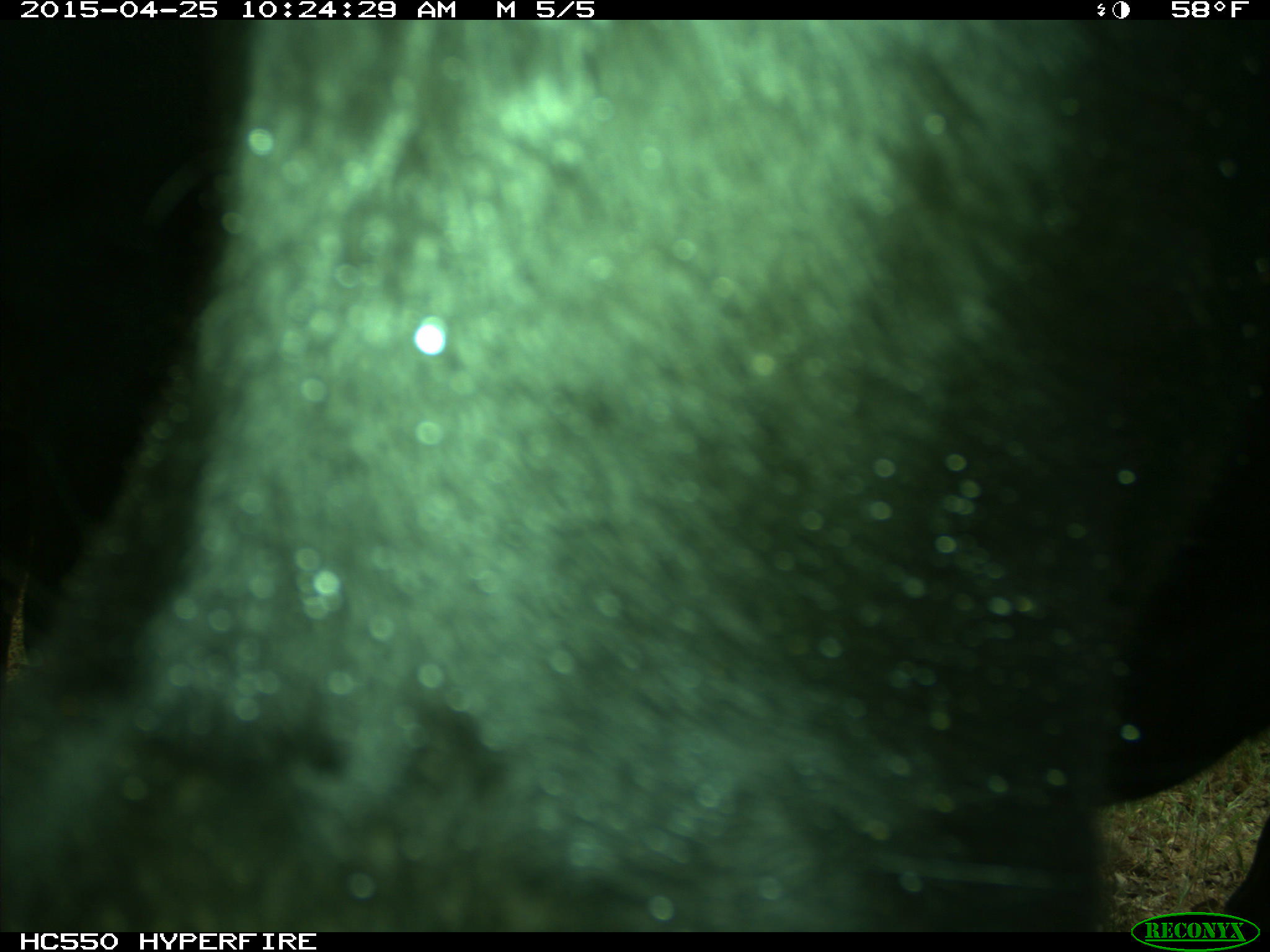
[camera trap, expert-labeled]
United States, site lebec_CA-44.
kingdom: Animalia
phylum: Chordata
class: Mammalia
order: Artiodactyla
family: Suidae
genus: Sus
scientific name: Sus scrofa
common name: wild boar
Sus scrofa (wild boar).